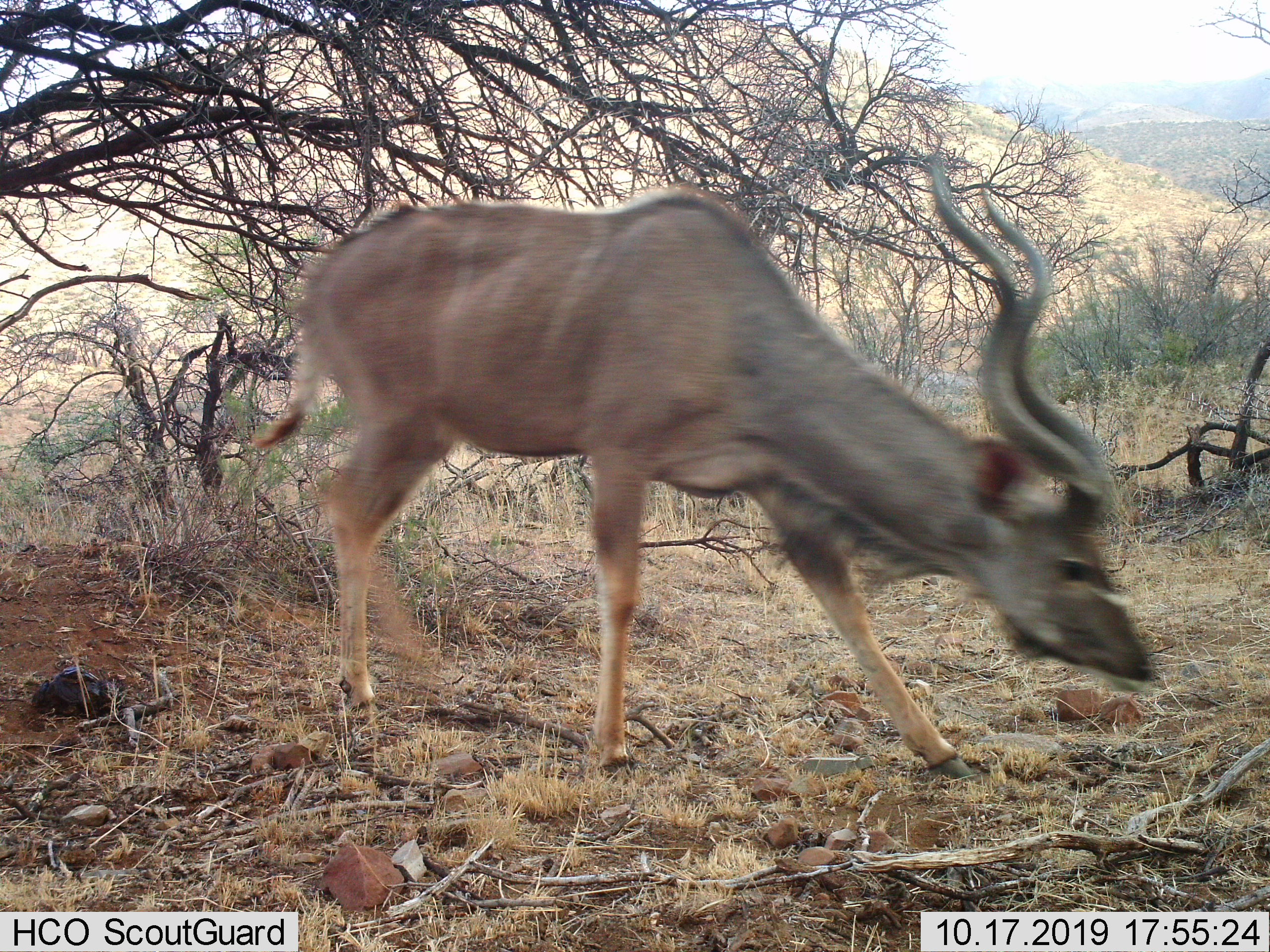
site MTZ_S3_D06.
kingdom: Animalia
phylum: Chordata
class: Mammalia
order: Artiodactyla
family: Bovidae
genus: Tragelaphus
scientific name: Tragelaphus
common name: kudu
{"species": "kudu (Tragelaphus)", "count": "1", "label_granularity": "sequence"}